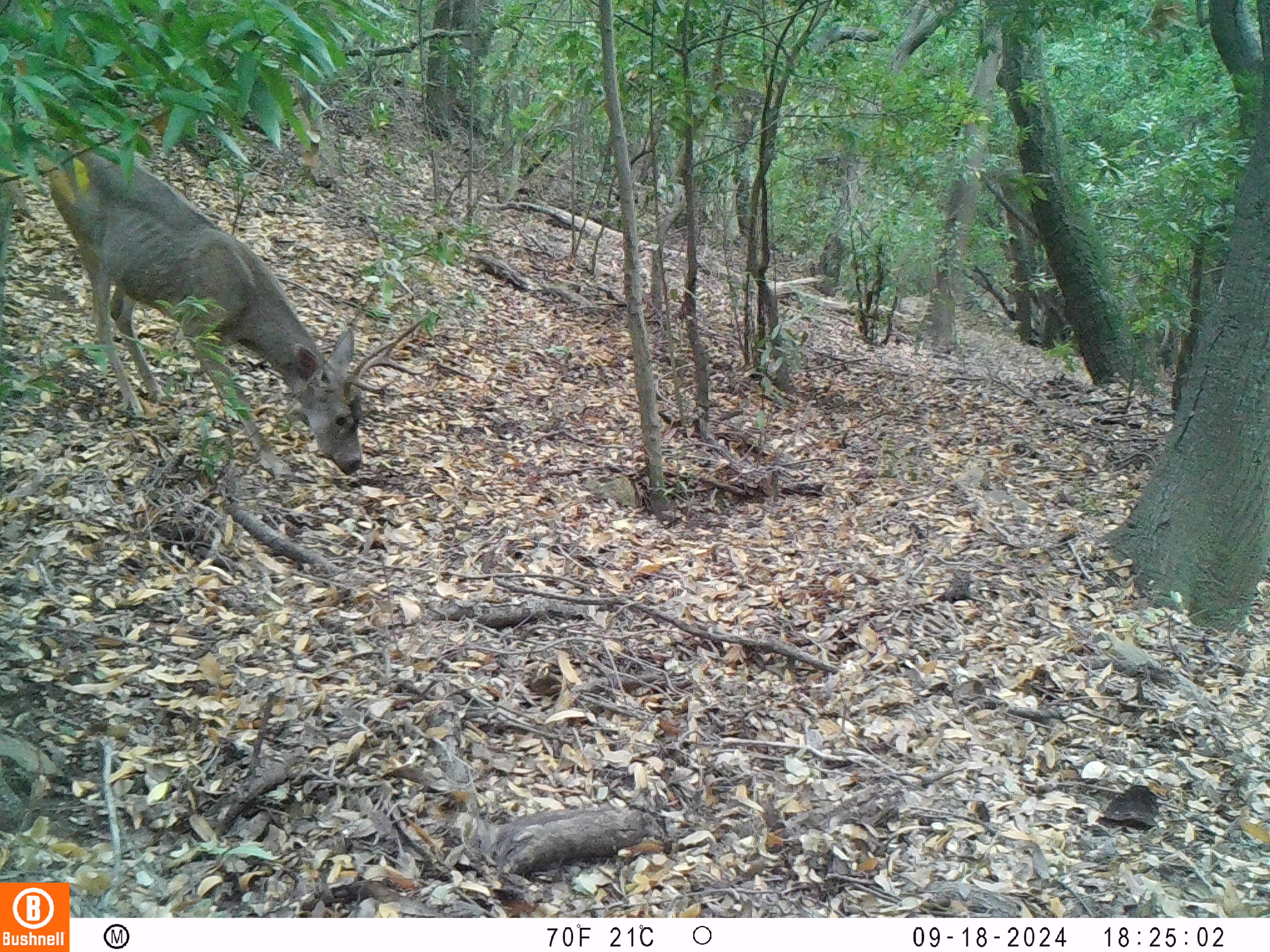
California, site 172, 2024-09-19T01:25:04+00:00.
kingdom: Animalia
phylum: Chordata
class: Mammalia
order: Artiodactyla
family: Cervidae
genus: Odocoileus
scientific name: Odocoileus hemionus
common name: mule deer